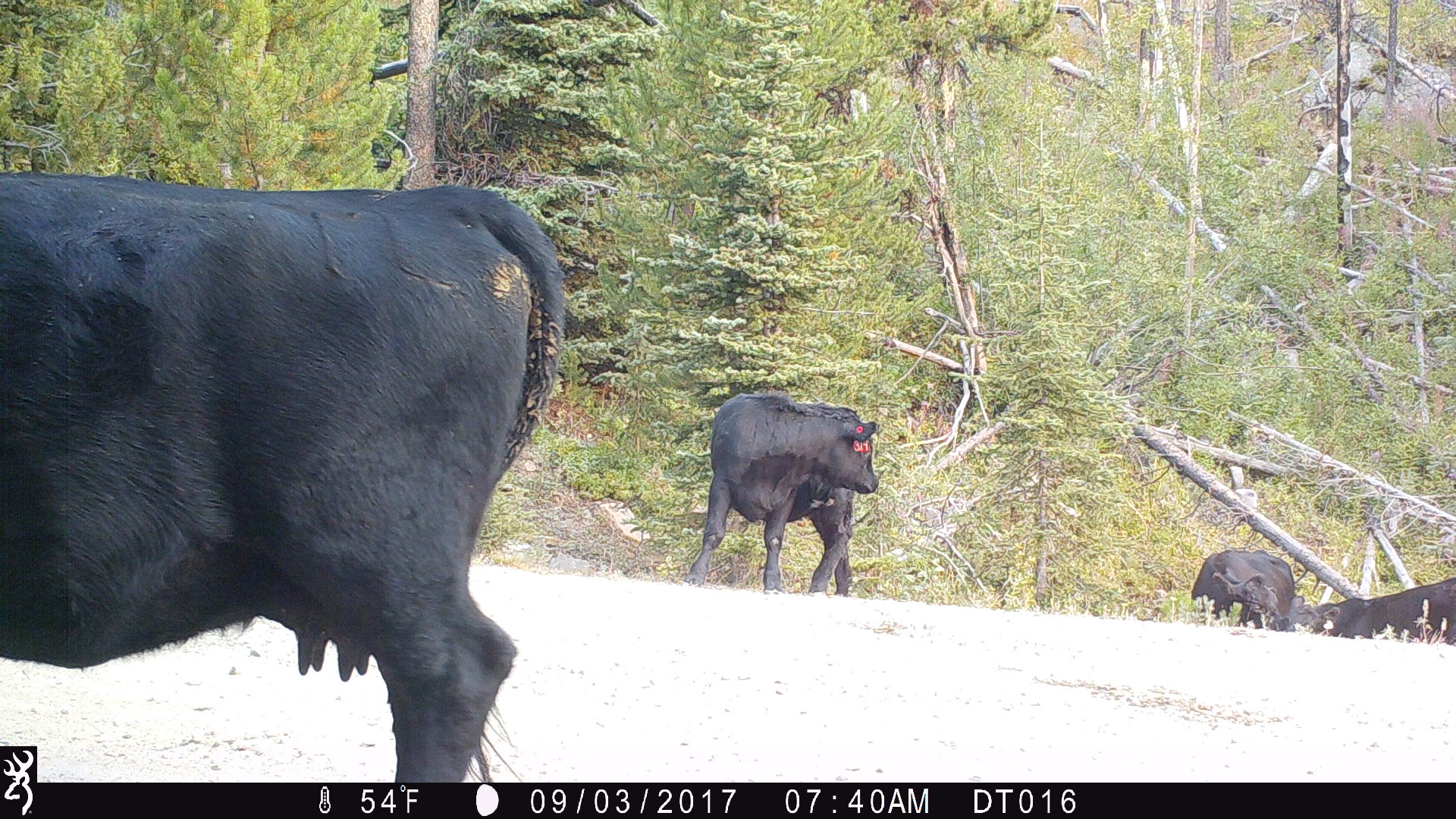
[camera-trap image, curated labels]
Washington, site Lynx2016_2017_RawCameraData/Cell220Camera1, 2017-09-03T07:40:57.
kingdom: Animalia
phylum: Chordata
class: Mammalia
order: Artiodactyla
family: Bovidae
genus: Bos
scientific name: Bos taurus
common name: domestic cattle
Domestic cattle (Bos taurus). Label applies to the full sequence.